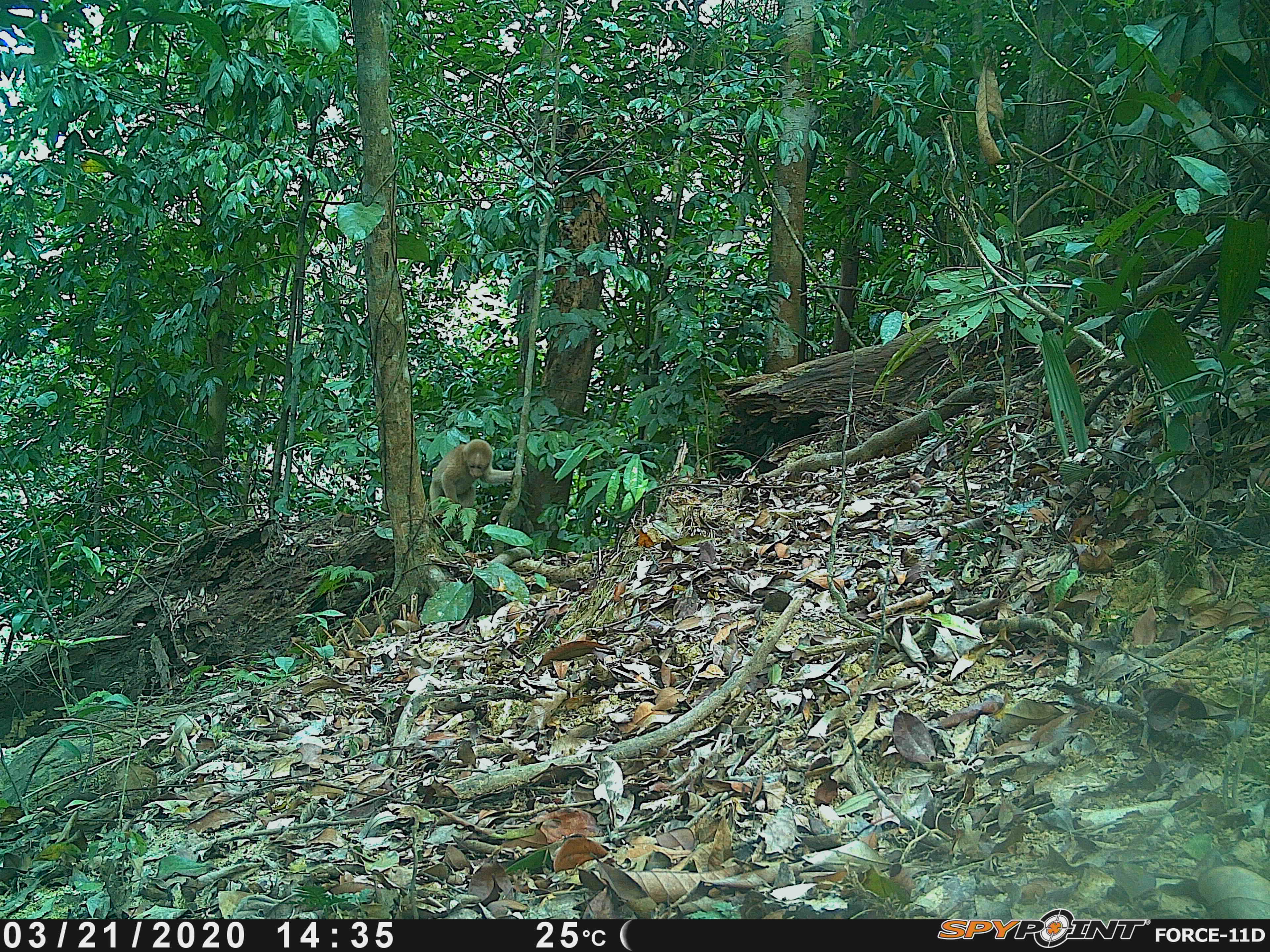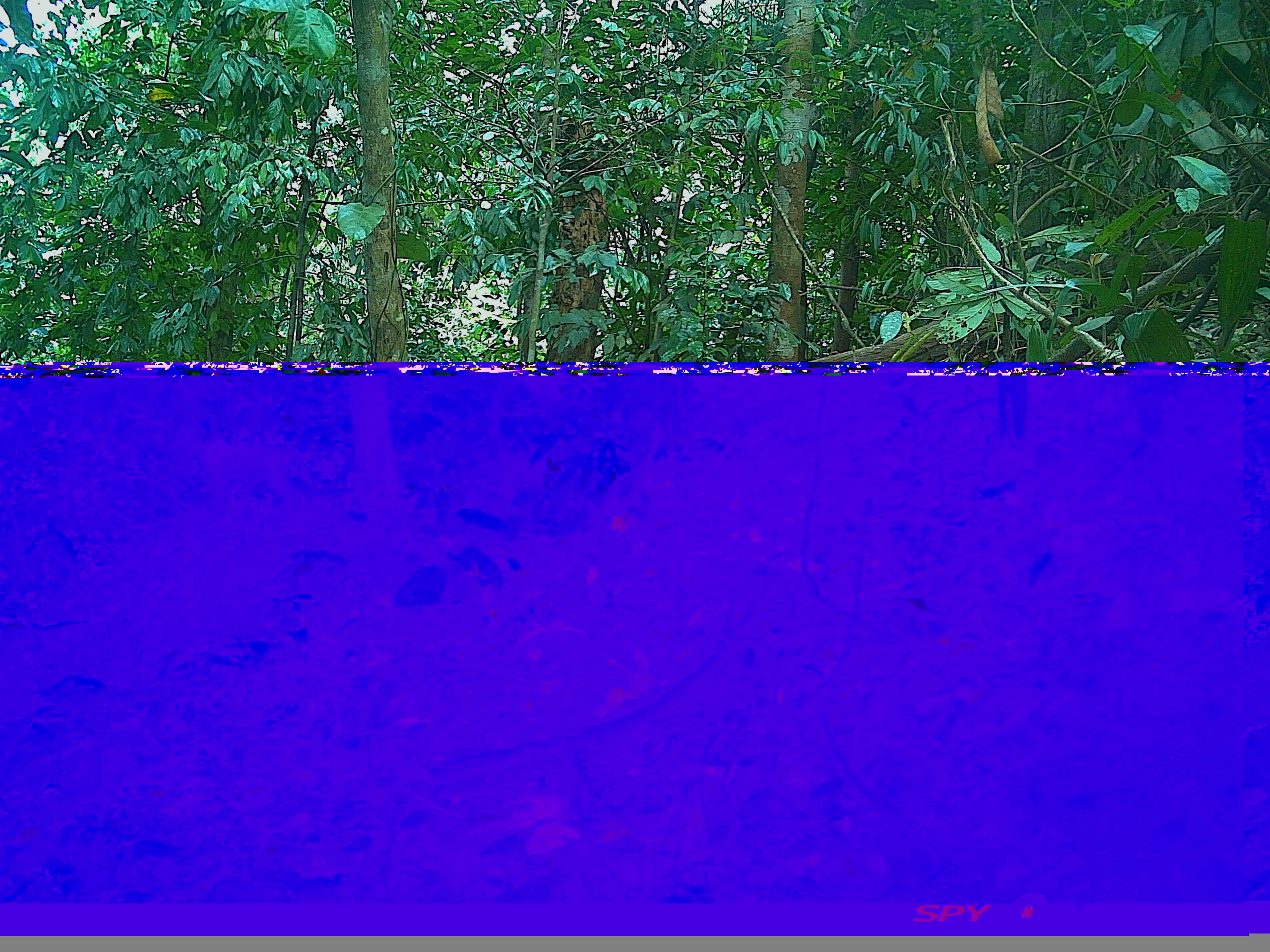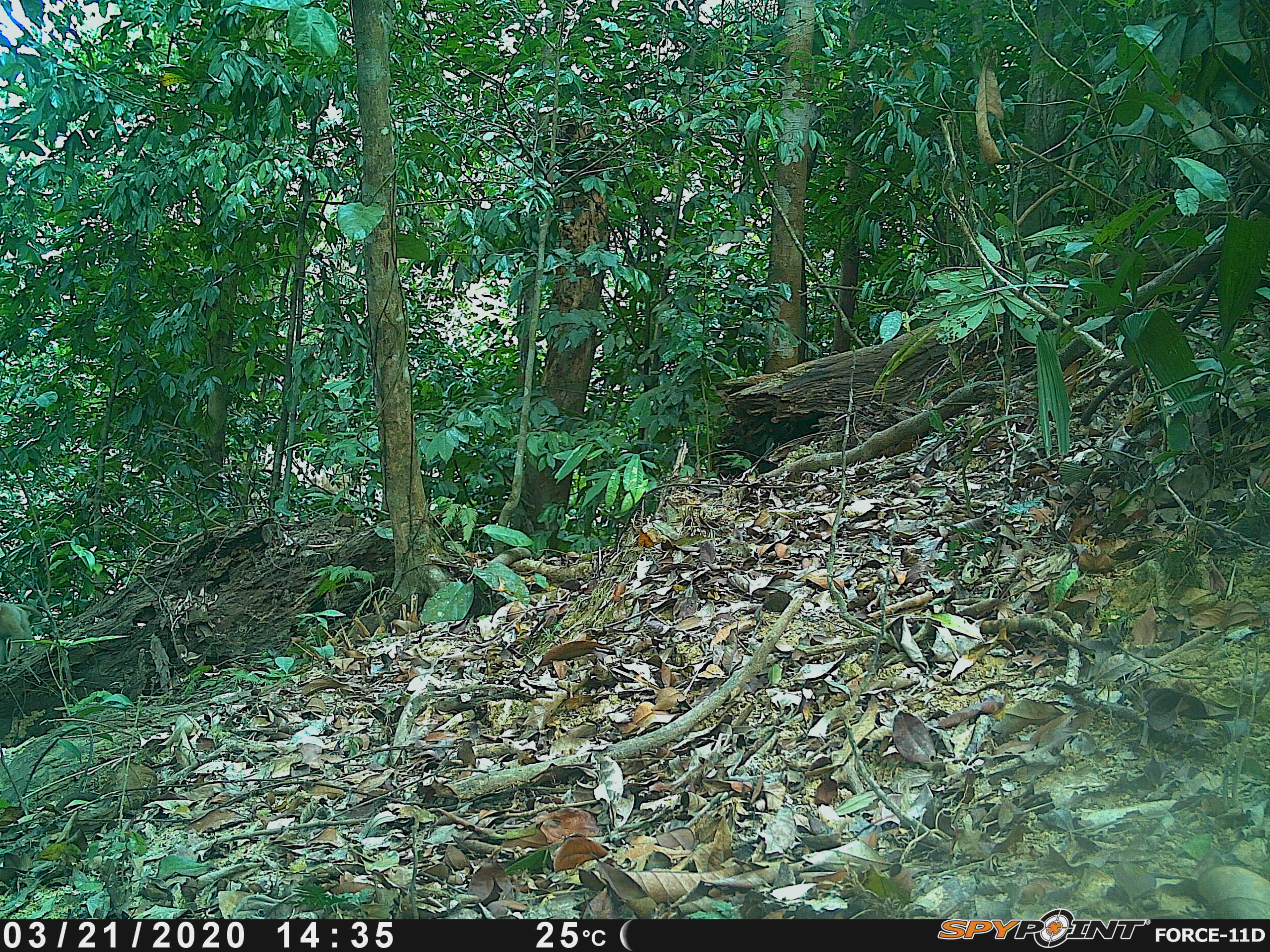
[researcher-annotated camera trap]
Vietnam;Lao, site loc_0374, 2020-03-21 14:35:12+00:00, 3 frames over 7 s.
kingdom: Animalia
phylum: Chordata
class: Mammalia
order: Primates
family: Cercopithecidae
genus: Macaca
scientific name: Macaca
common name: macaques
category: assam or rhesus macaque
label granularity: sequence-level